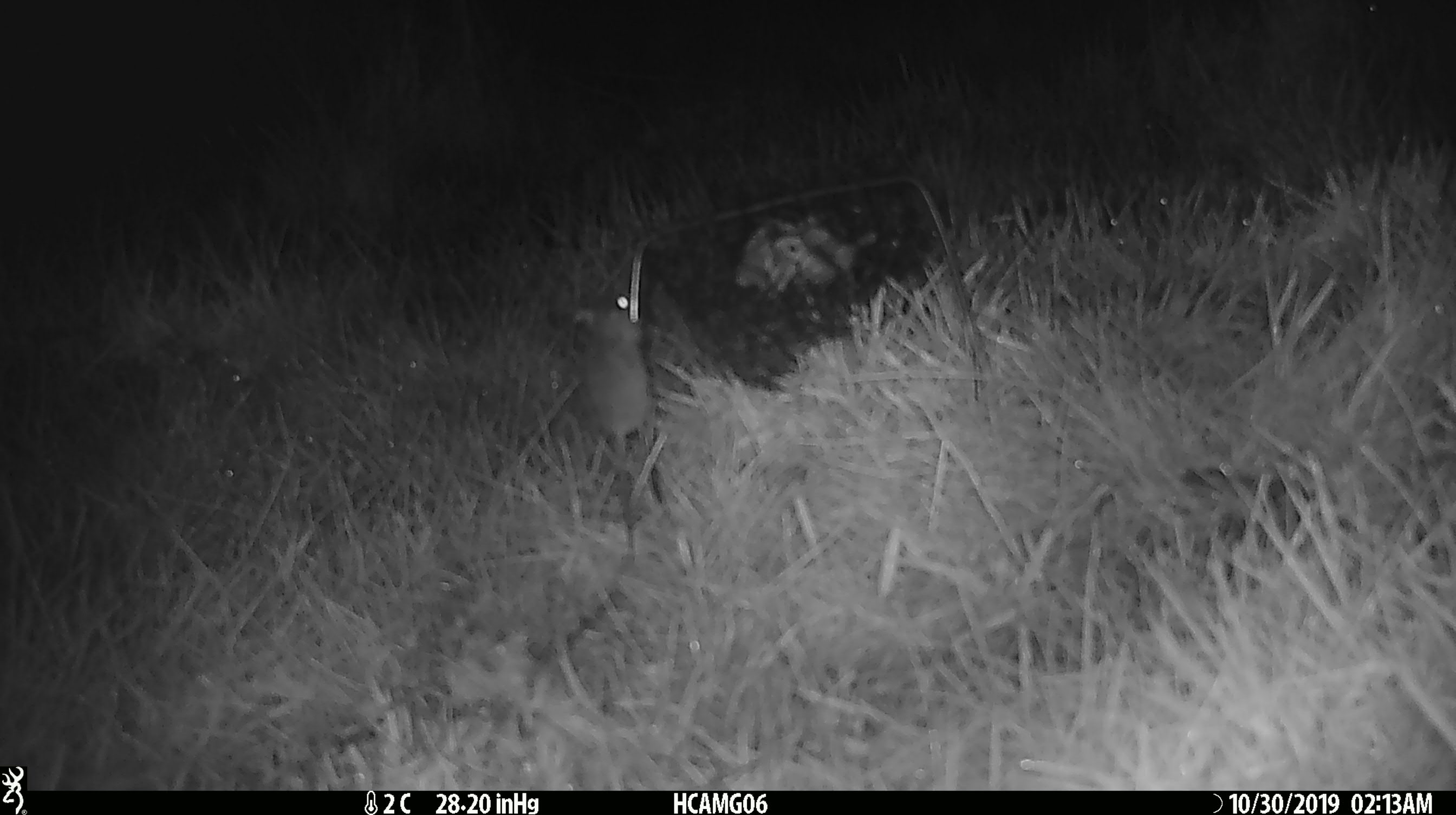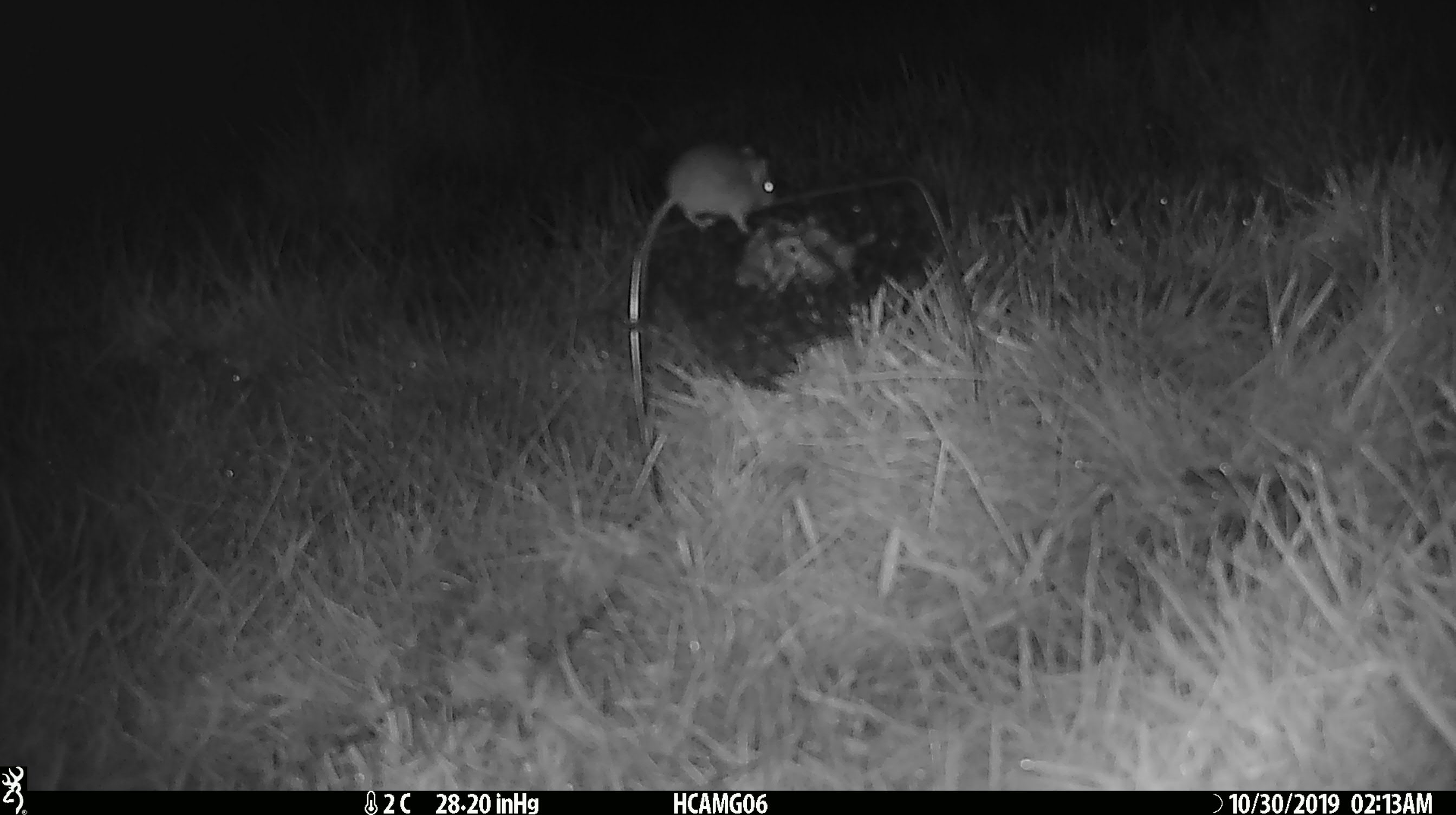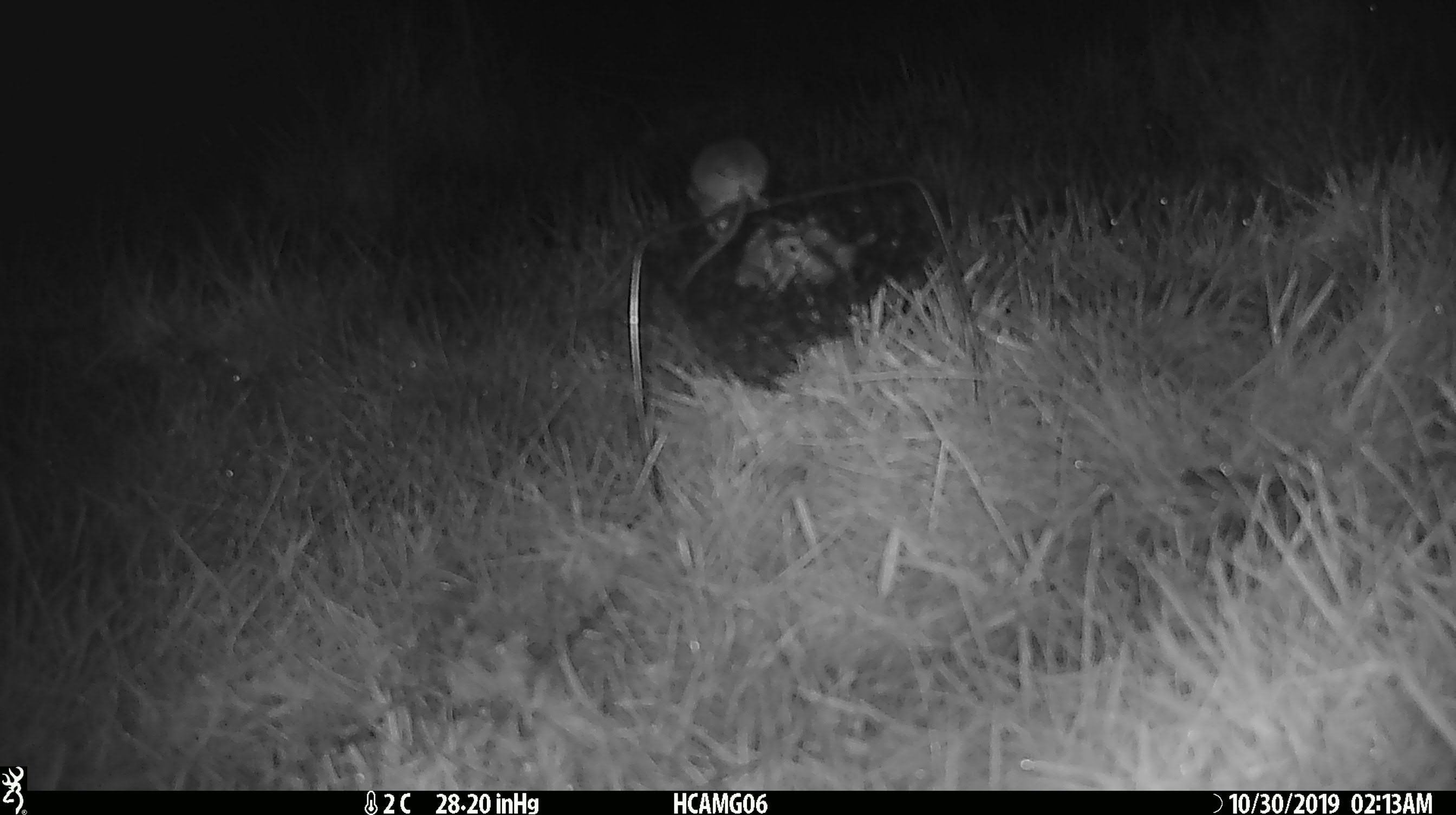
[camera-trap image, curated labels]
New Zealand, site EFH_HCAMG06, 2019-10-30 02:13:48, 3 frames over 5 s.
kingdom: Animalia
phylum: Chordata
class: Mammalia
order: Rodentia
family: Muridae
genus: Mus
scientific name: Mus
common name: mouse